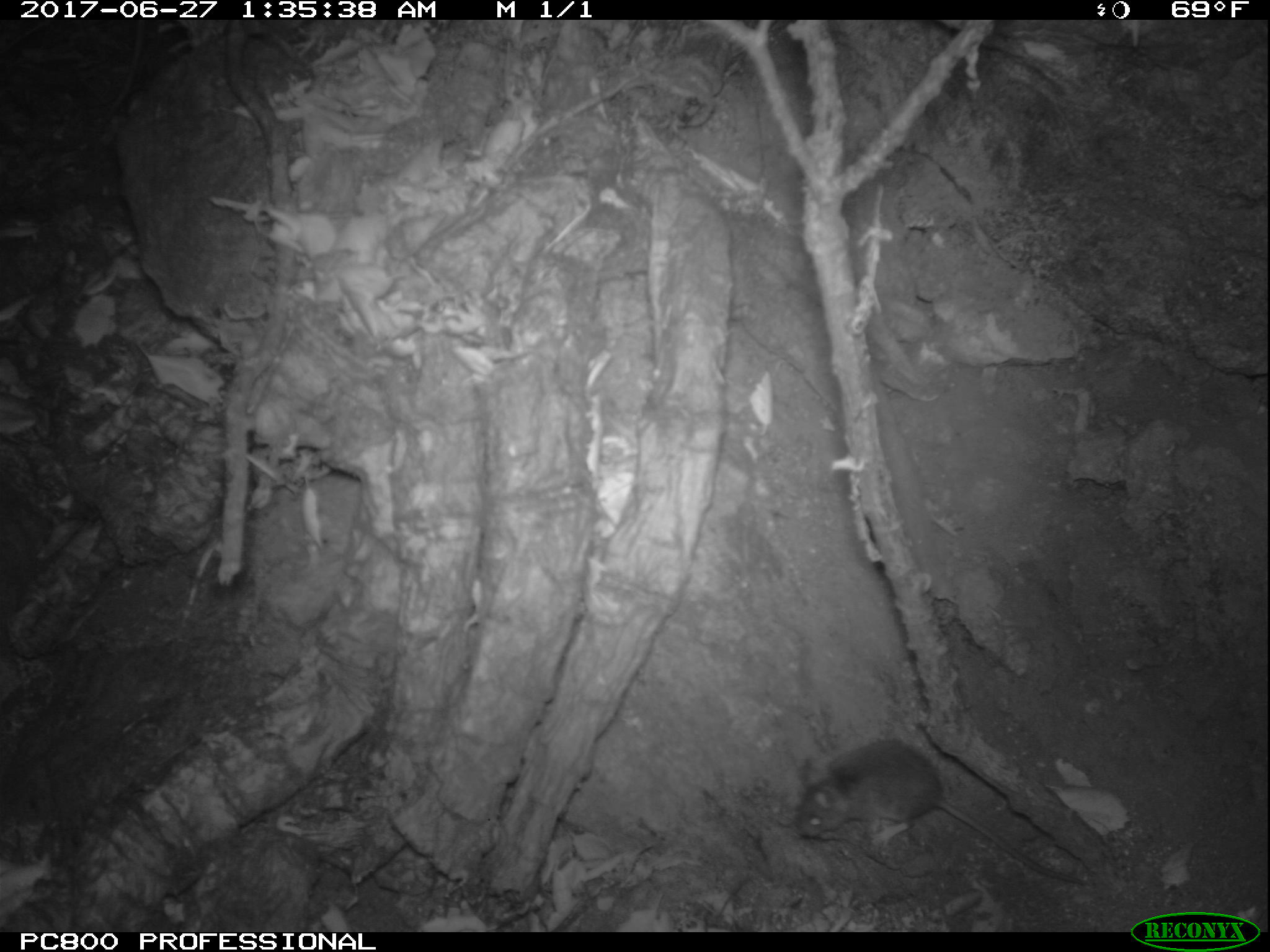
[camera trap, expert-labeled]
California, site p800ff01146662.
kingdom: Animalia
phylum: Chordata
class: Mammalia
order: Rodentia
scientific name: Rodentia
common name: rodent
Rodent (Rodentia).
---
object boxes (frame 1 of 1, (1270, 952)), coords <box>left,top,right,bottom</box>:
rodent: <box>797,737,1086,884</box>